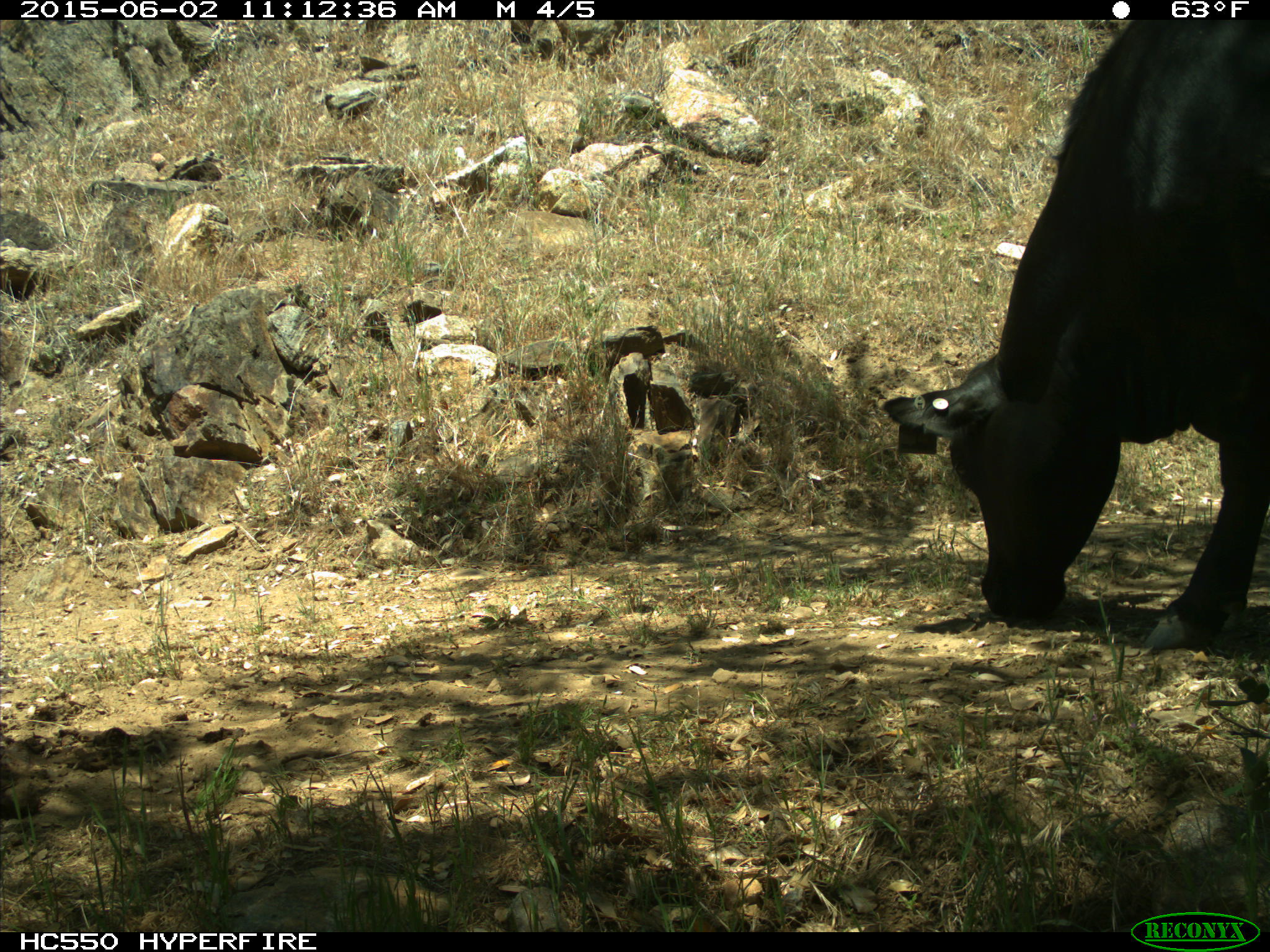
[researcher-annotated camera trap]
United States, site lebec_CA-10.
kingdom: Animalia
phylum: Chordata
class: Mammalia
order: Artiodactyla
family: Bovidae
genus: Bos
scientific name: Bos taurus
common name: domestic cow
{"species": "Bos taurus (domestic cow)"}